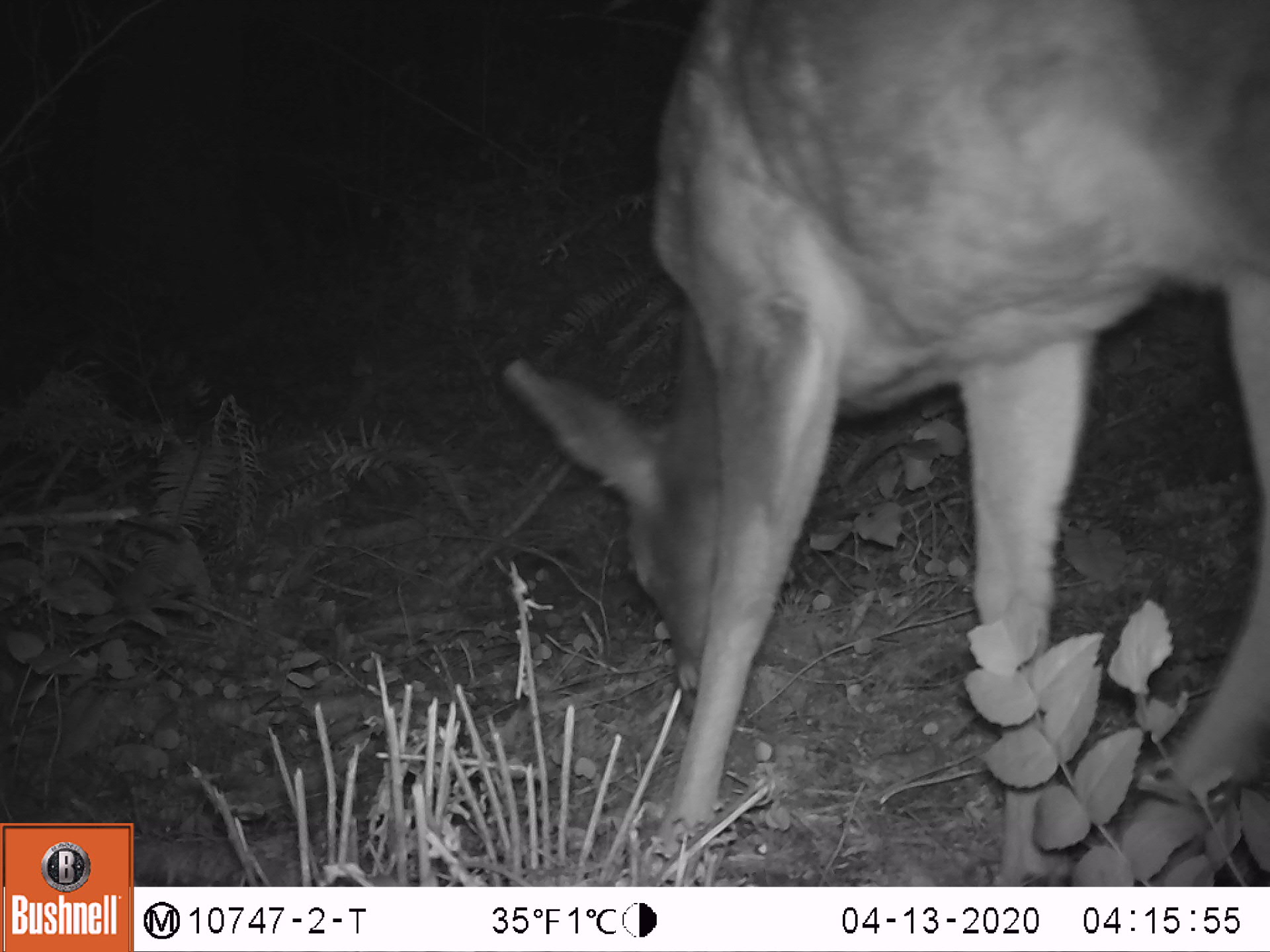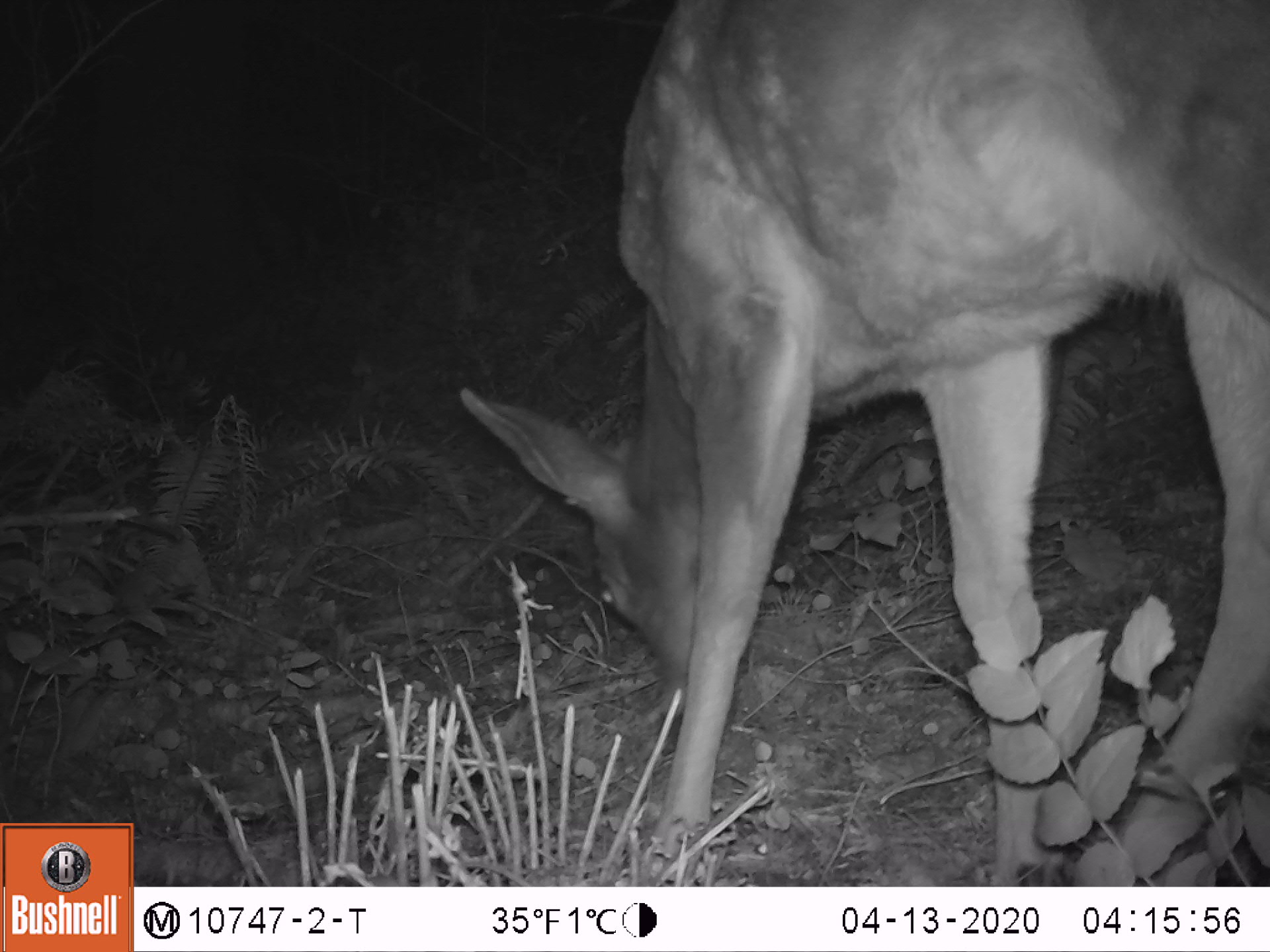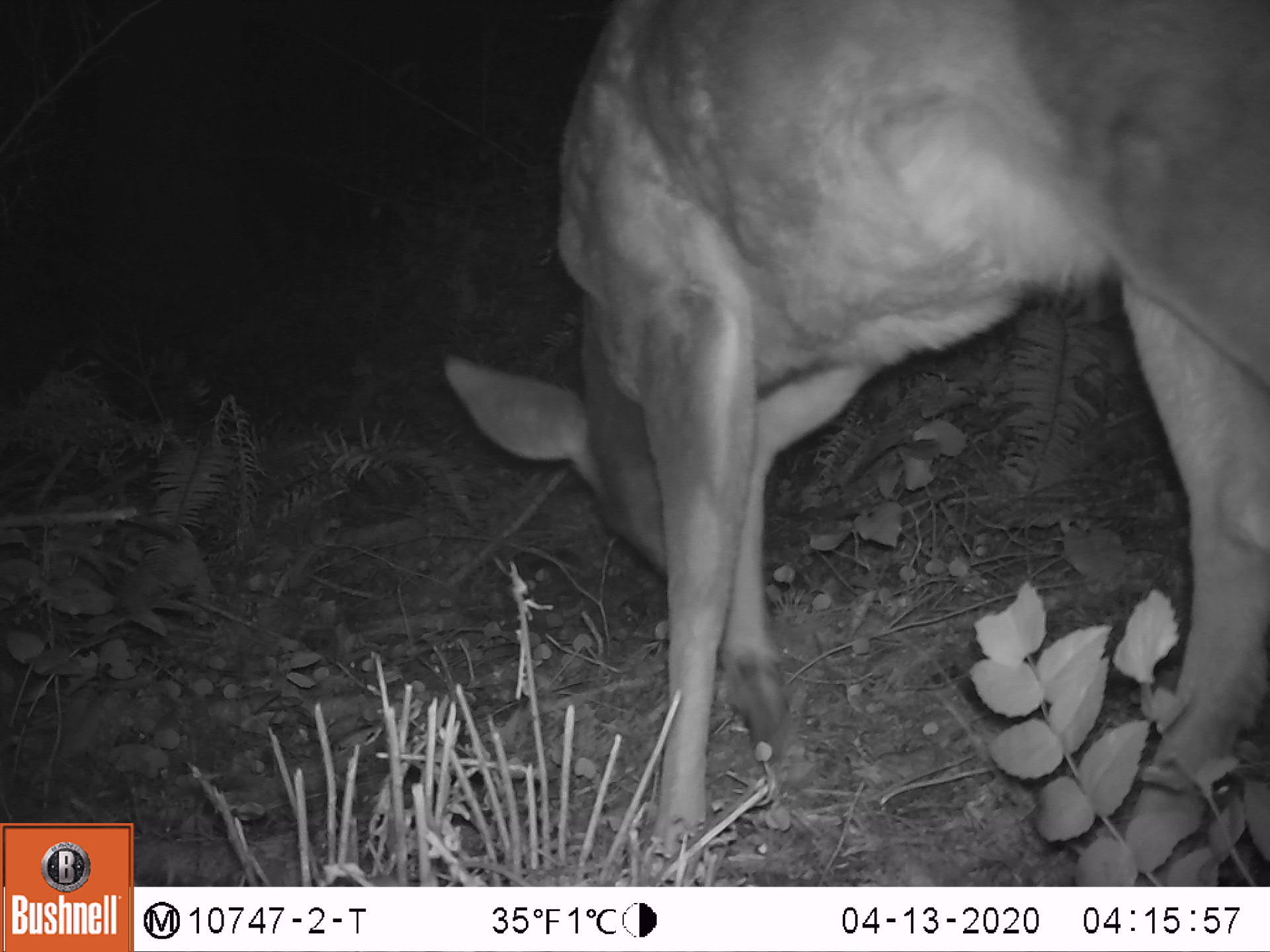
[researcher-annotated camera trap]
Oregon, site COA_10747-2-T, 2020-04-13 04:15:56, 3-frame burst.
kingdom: Animalia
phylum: Chordata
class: Mammalia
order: Artiodactyla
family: Cervidae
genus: Odocoileus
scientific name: Odocoileus hemionus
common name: black-tailed deer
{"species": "black-tailed deer (Odocoileus hemionus)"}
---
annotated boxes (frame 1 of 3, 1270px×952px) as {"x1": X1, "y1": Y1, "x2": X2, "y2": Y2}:
black-tailed deer: {"x1": 492, "y1": 3, "x2": 1266, "y2": 878}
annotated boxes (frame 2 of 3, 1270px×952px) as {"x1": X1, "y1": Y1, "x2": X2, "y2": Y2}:
black-tailed deer: {"x1": 446, "y1": 0, "x2": 1268, "y2": 871}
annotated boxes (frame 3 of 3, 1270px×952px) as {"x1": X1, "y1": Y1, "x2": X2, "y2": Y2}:
black-tailed deer: {"x1": 435, "y1": 0, "x2": 1266, "y2": 862}